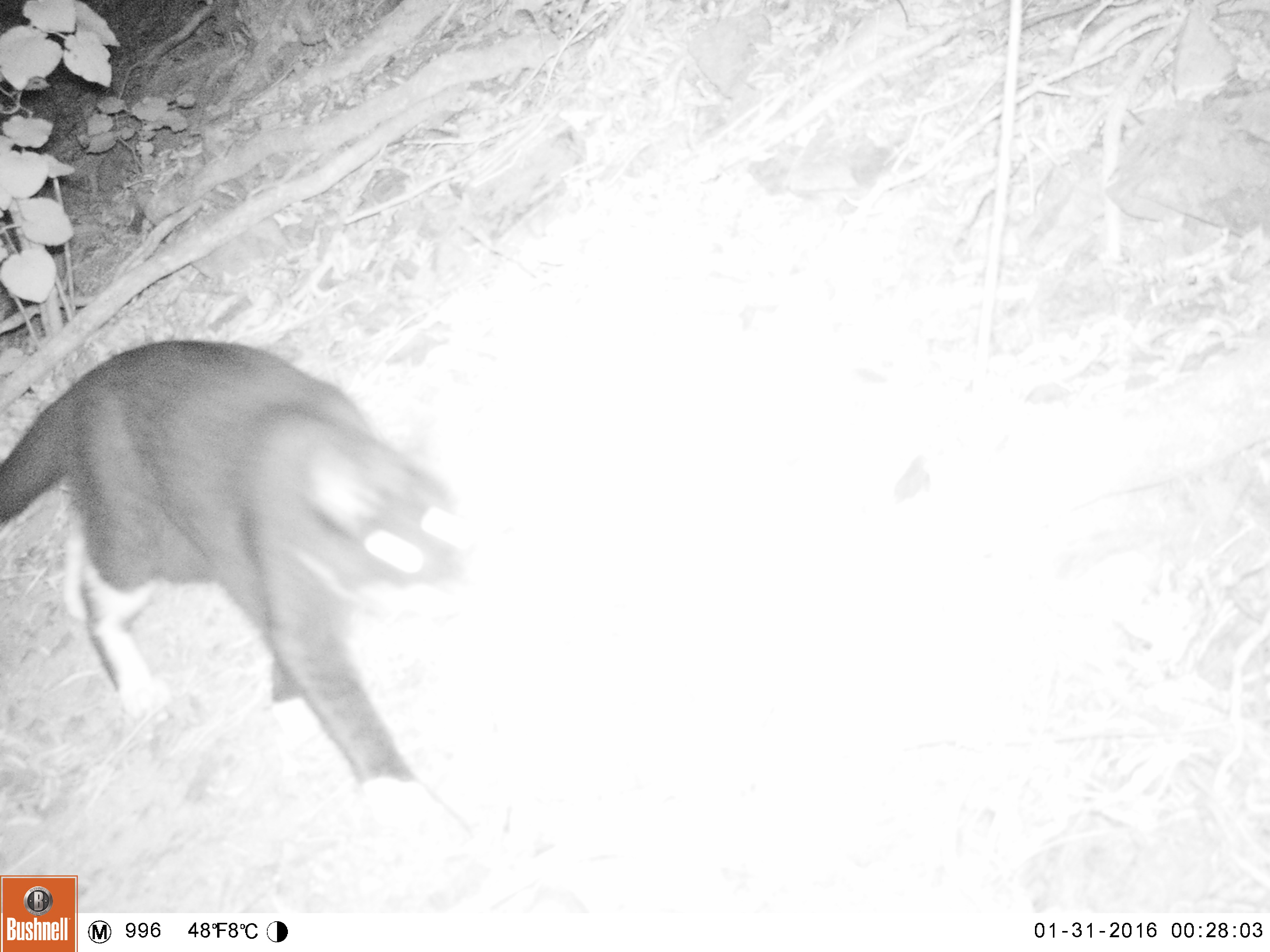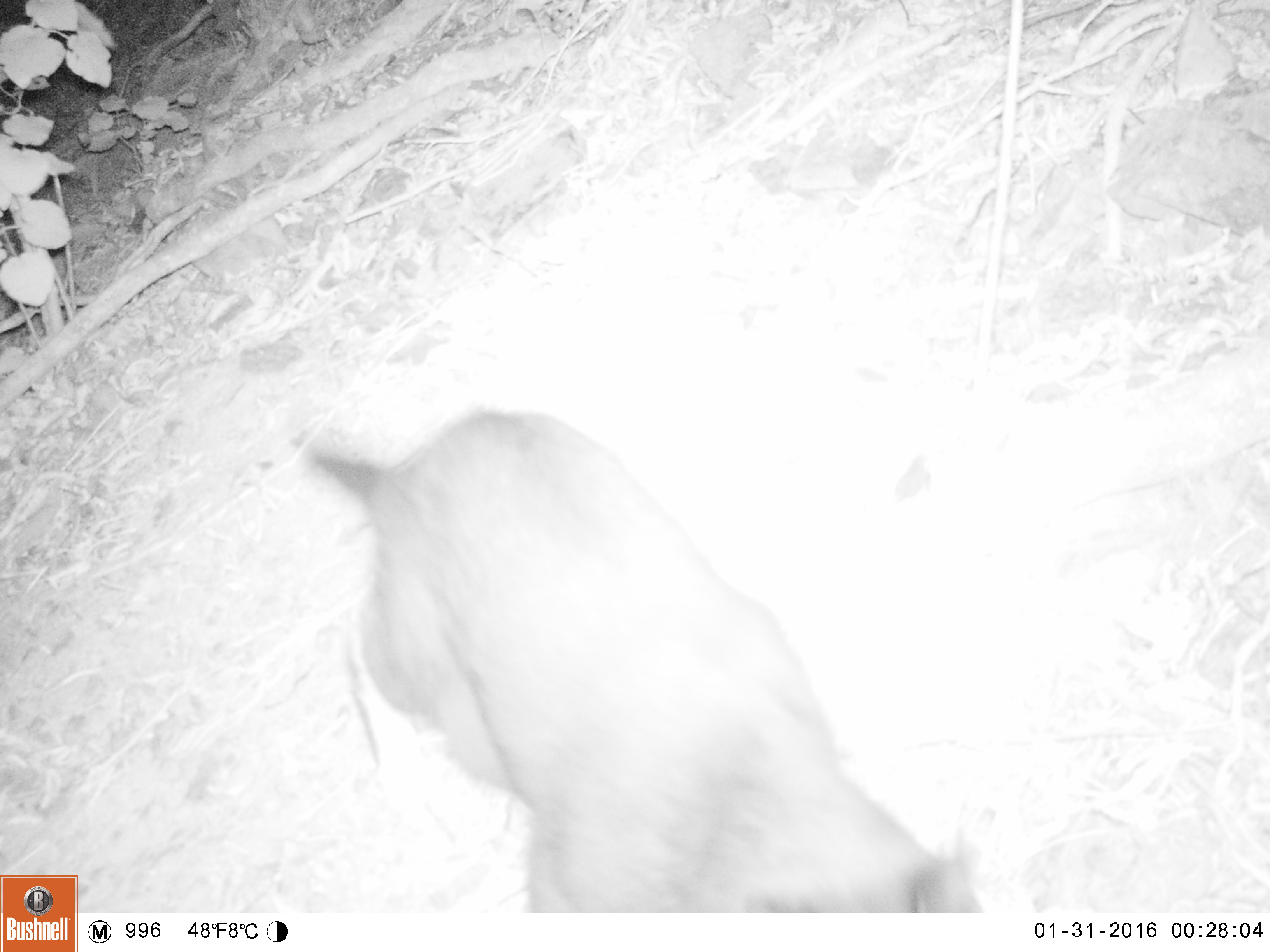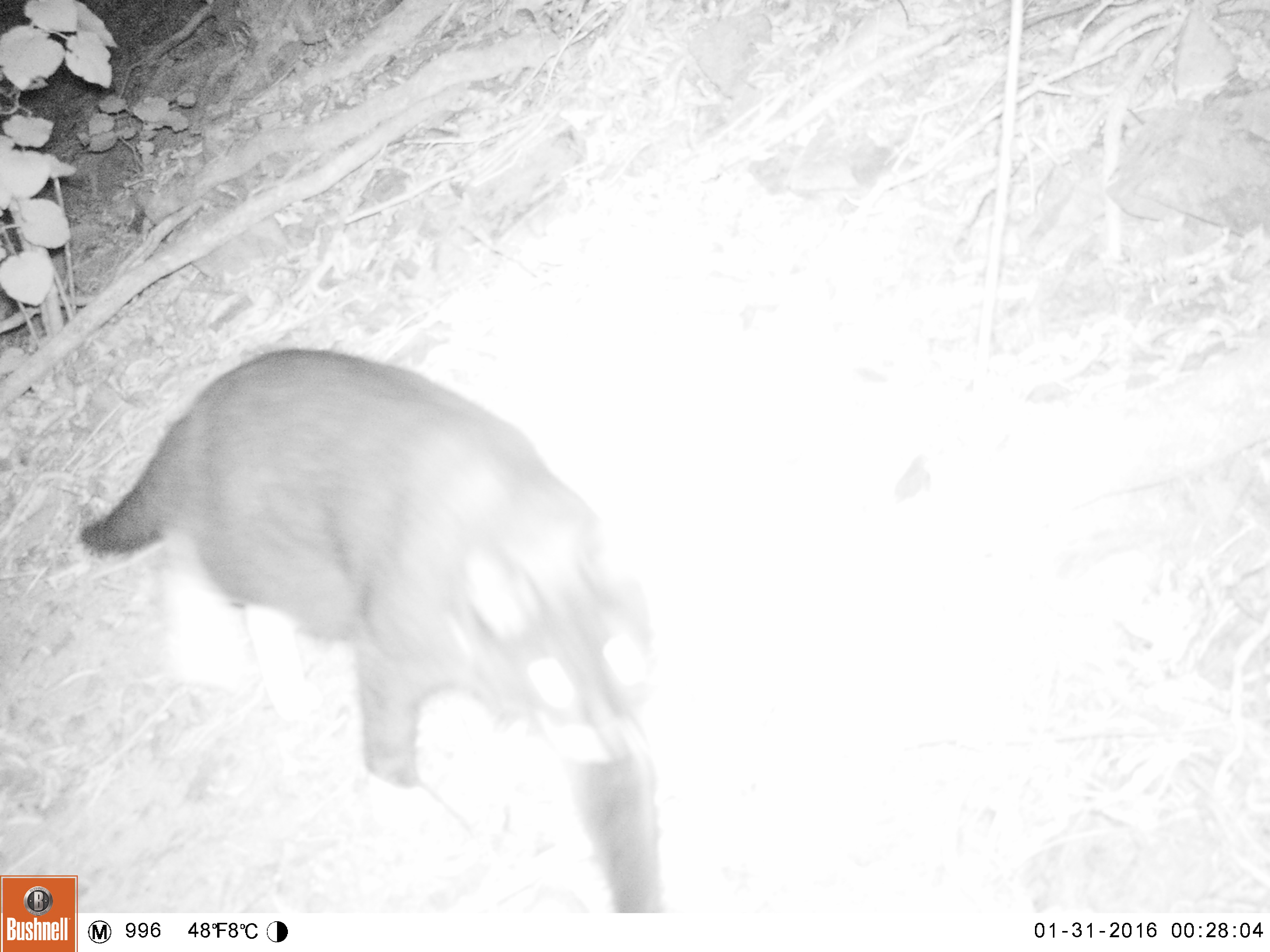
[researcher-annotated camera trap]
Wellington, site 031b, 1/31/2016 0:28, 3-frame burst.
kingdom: Animalia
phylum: Chordata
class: Mammalia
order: Carnivora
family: Felidae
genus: Felis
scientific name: Felis catus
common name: cat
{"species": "cat (Felis catus)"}